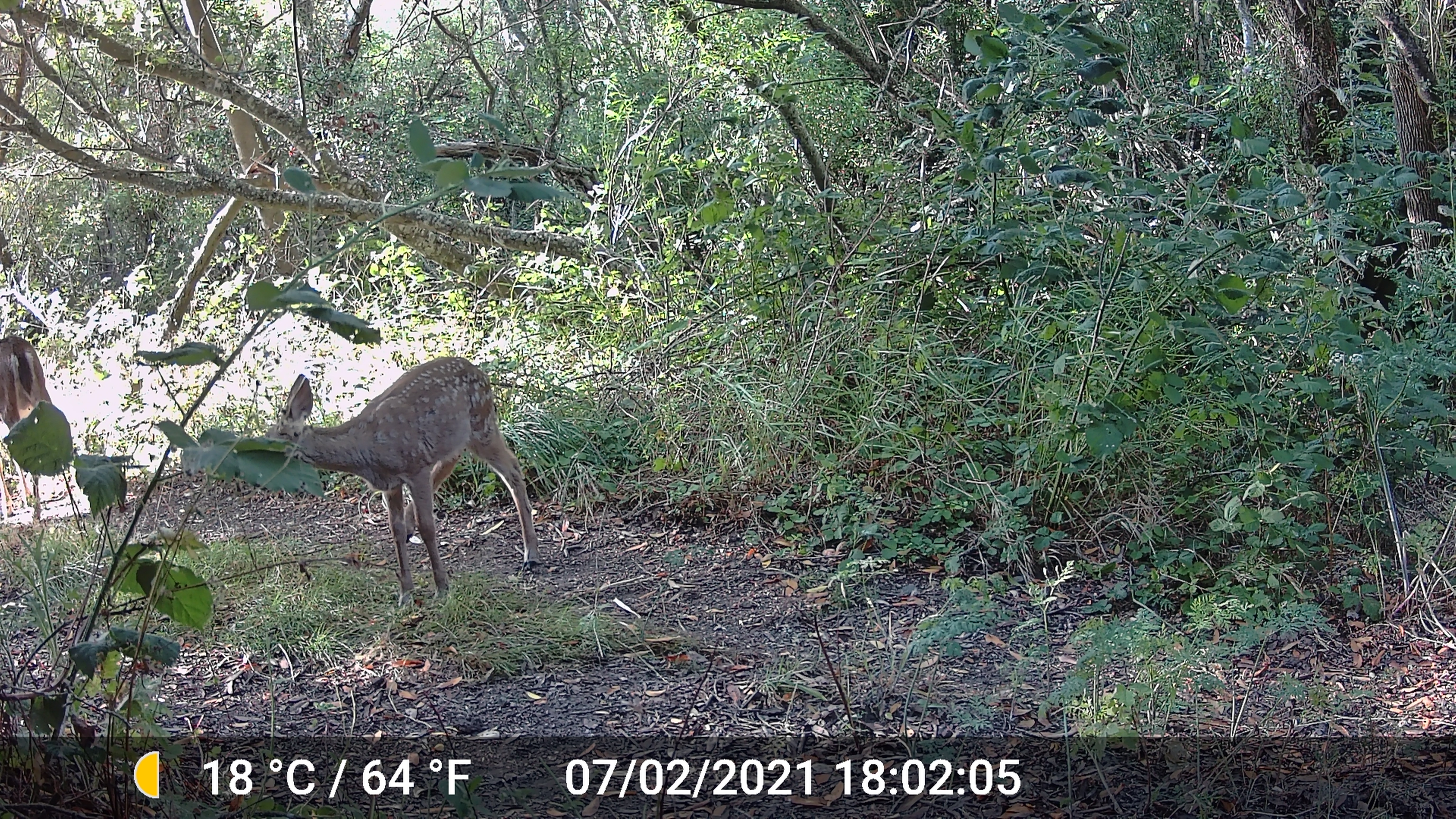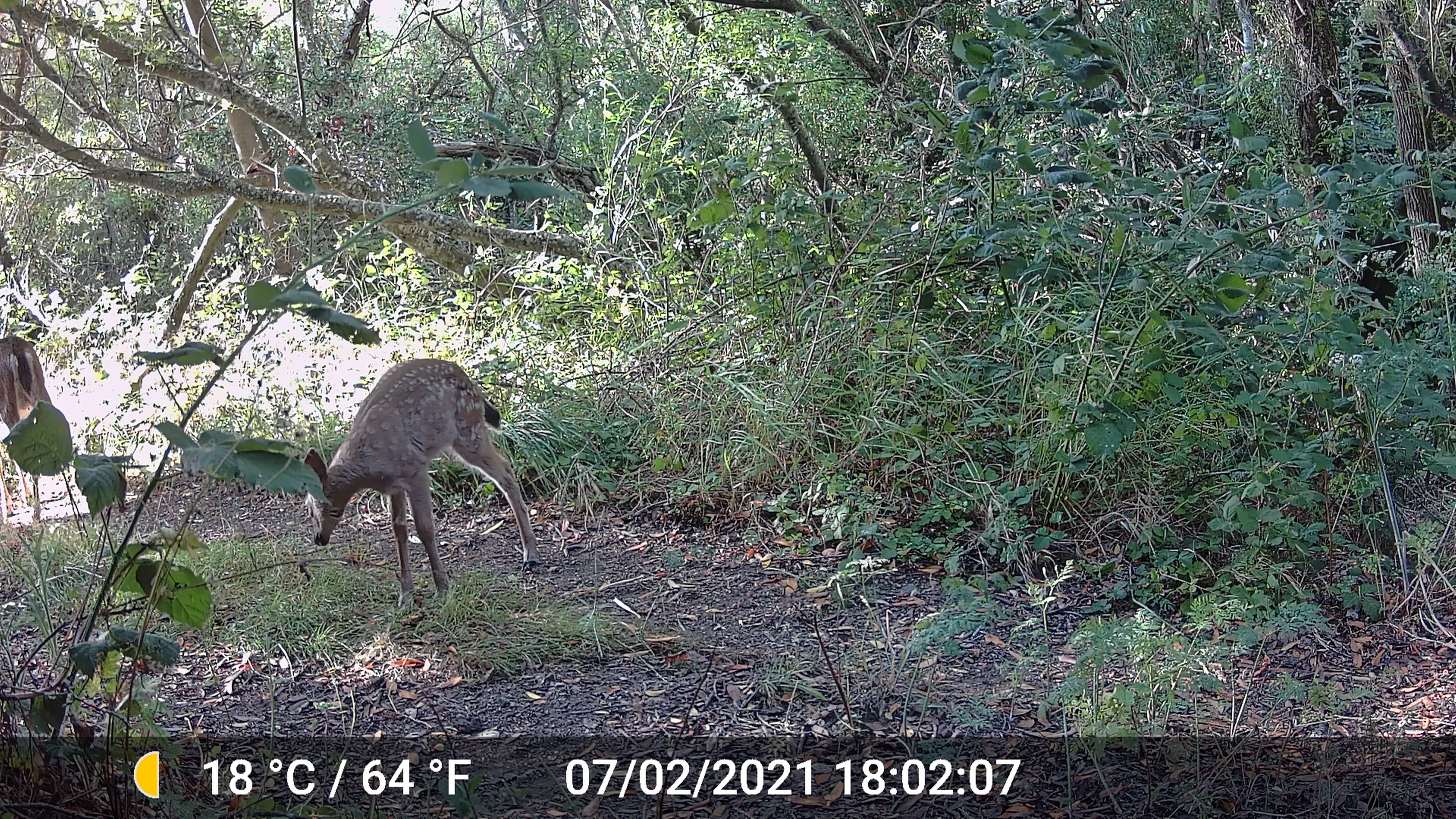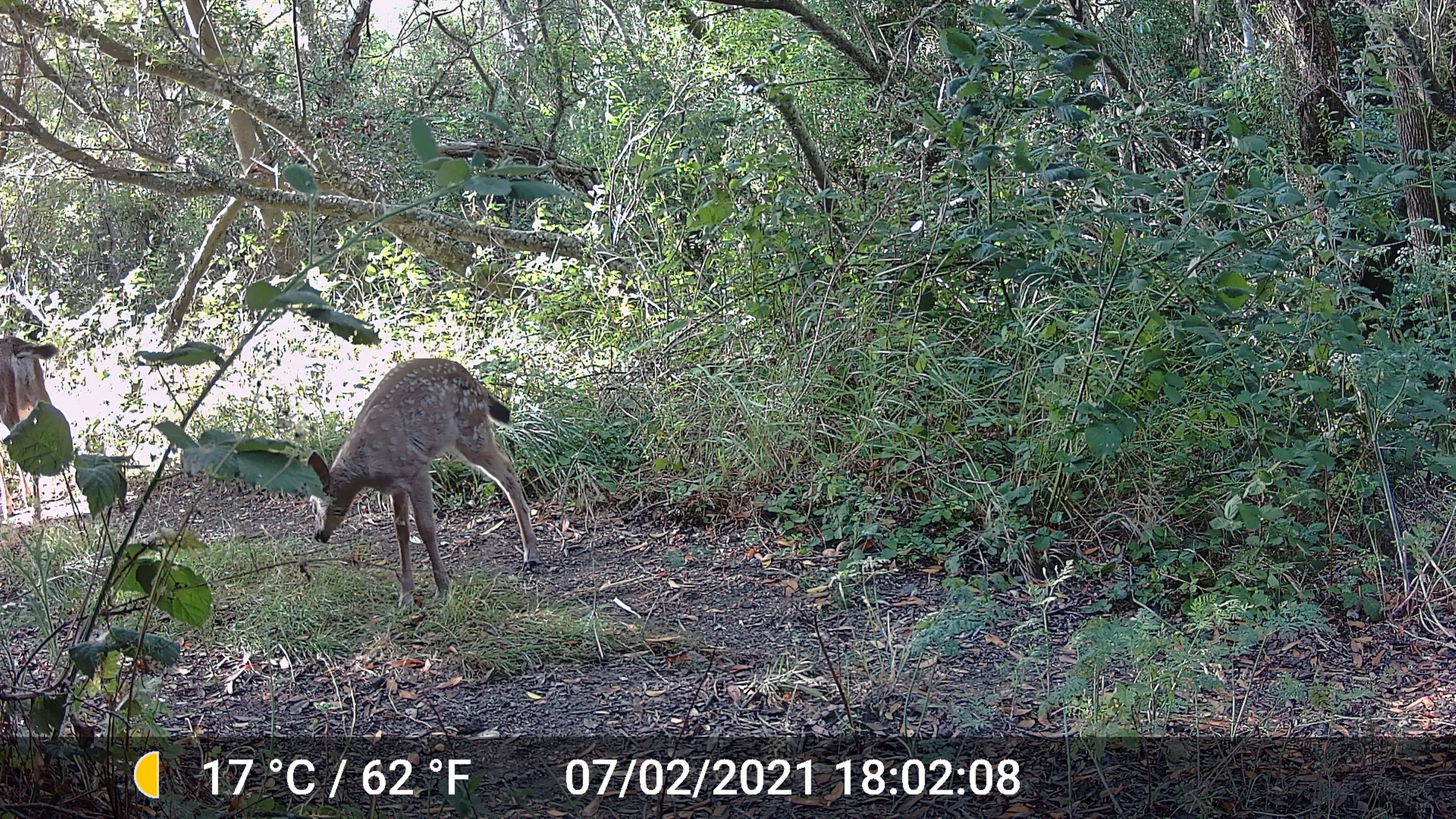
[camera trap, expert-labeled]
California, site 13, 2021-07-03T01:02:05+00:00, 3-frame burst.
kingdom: Animalia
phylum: Chordata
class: Mammalia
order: Artiodactyla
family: Cervidae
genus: Odocoileus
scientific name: Odocoileus hemionus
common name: mule deer